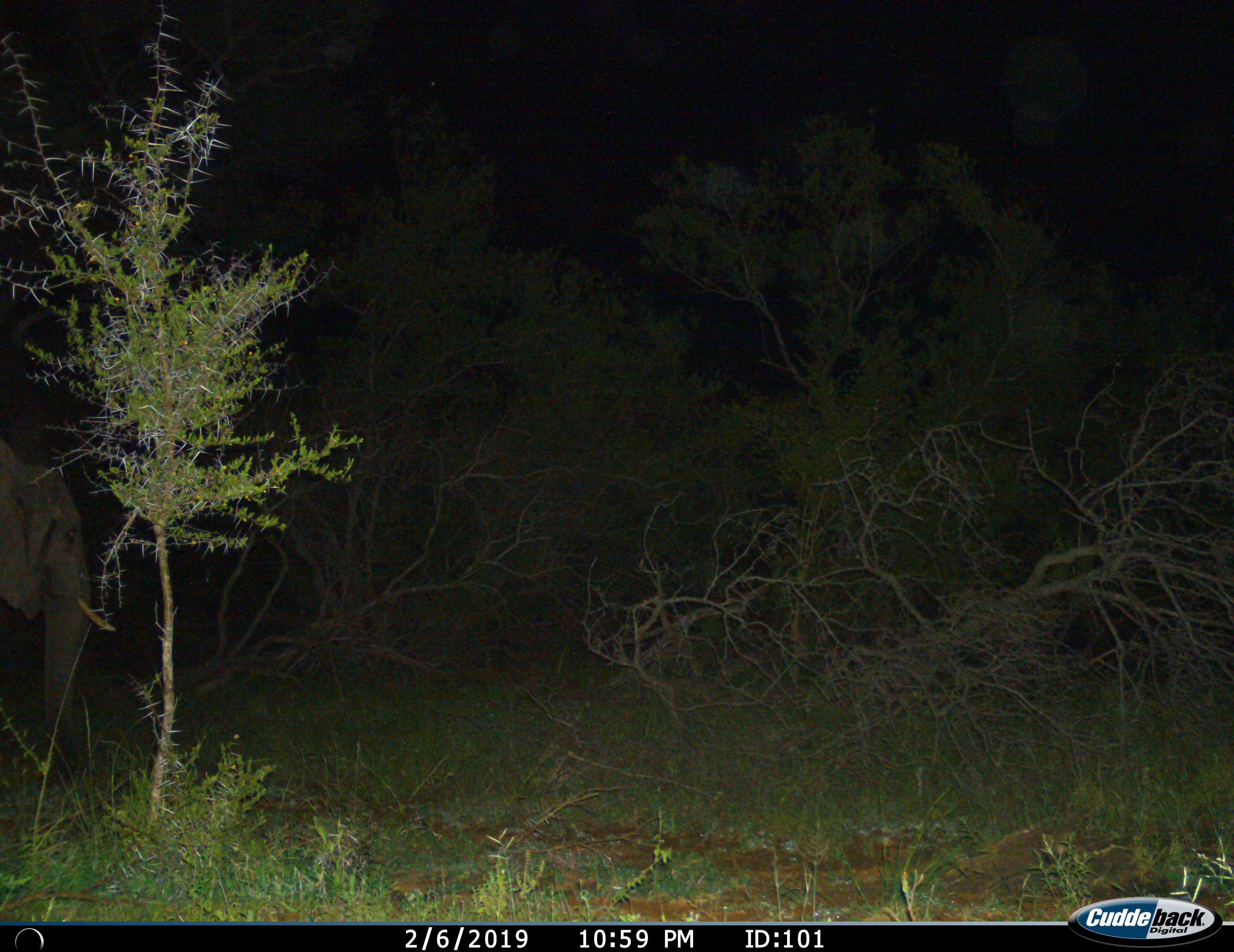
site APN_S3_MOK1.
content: unidentified animal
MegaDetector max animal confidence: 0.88